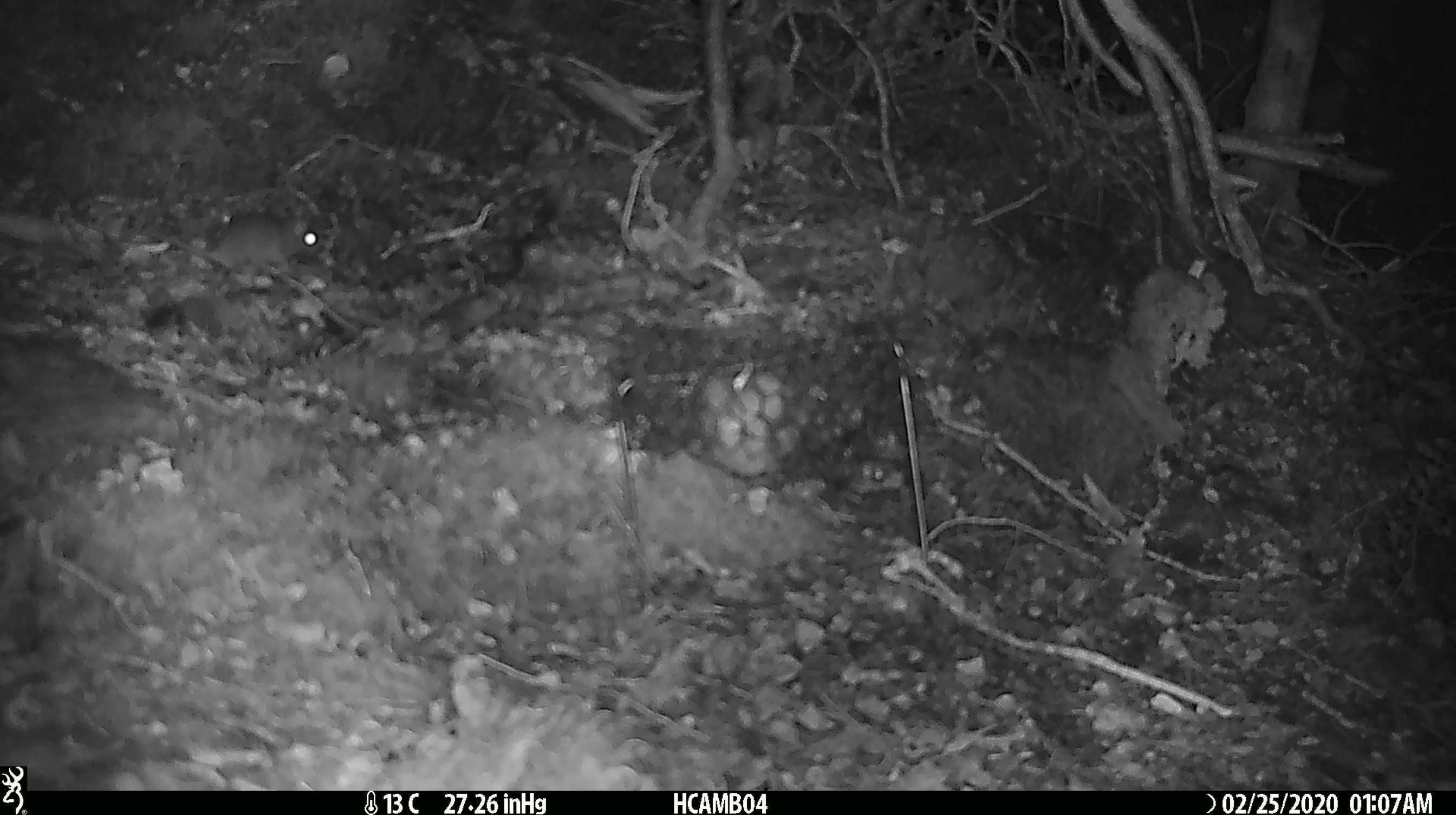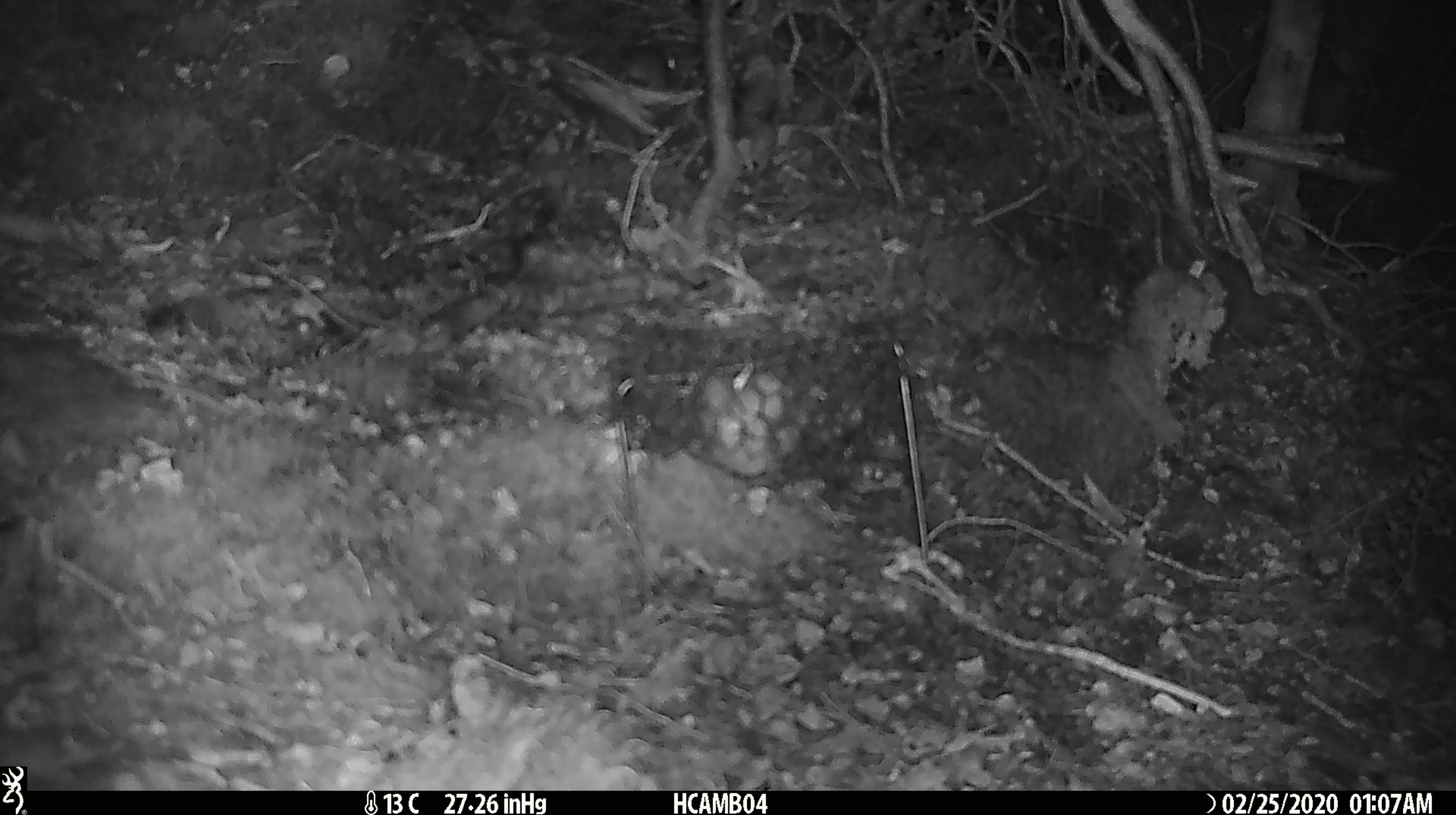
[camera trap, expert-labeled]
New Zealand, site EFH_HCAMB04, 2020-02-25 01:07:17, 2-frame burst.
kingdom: Animalia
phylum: Chordata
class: Mammalia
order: Rodentia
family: Muridae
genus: Mus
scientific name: Mus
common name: mouse